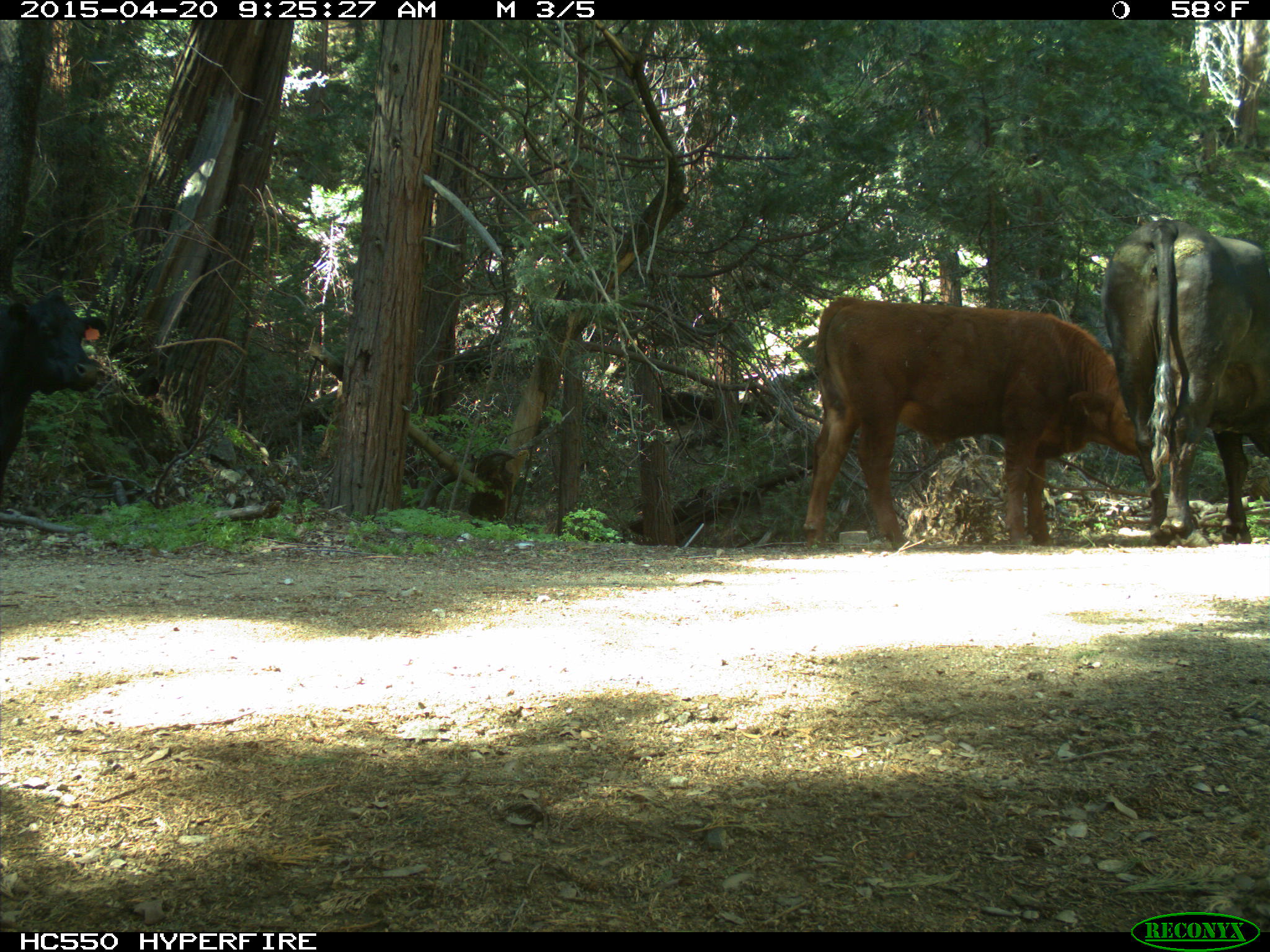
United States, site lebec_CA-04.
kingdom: Animalia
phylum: Chordata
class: Mammalia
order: Artiodactyla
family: Bovidae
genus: Bos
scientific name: Bos taurus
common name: domestic cow